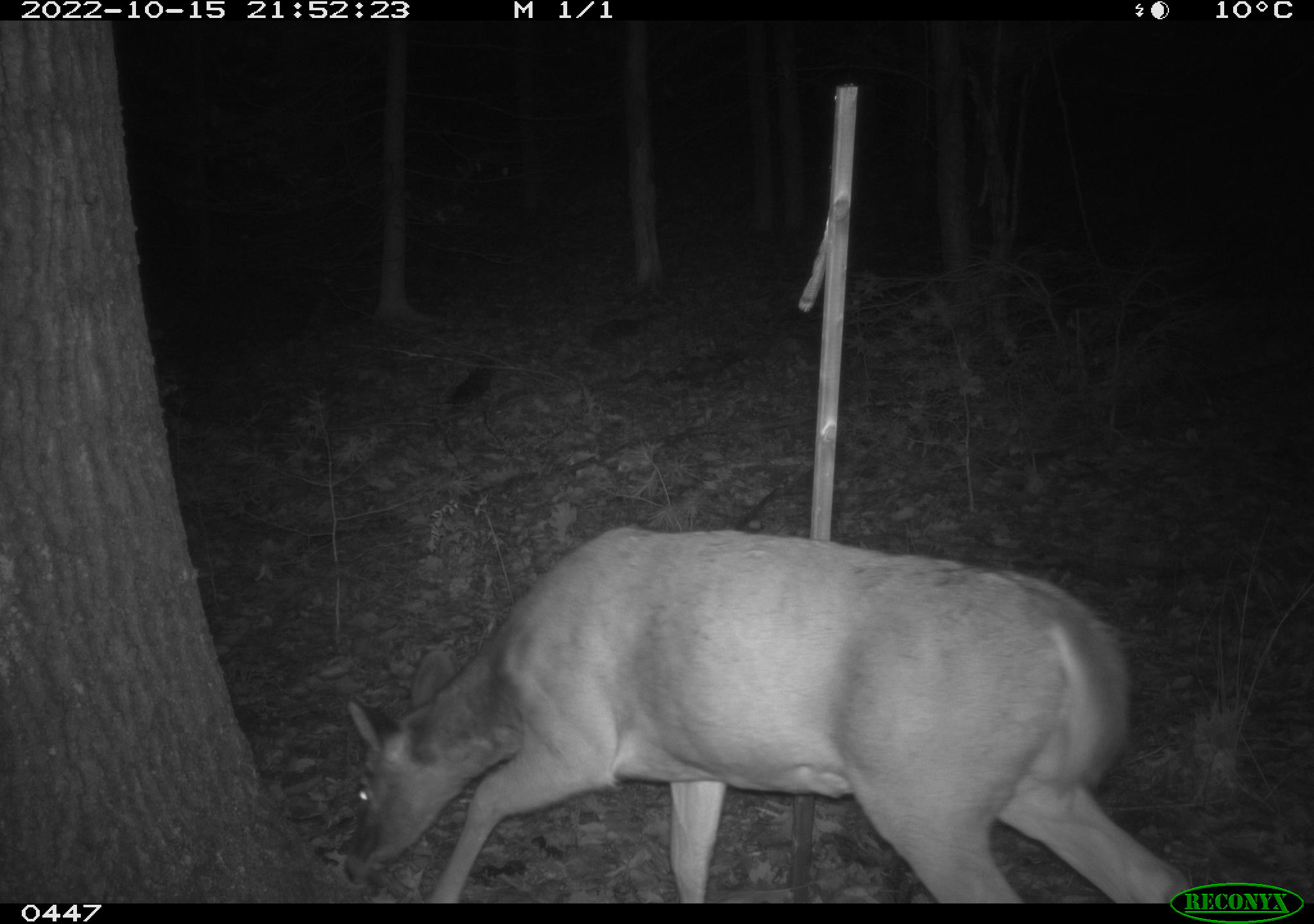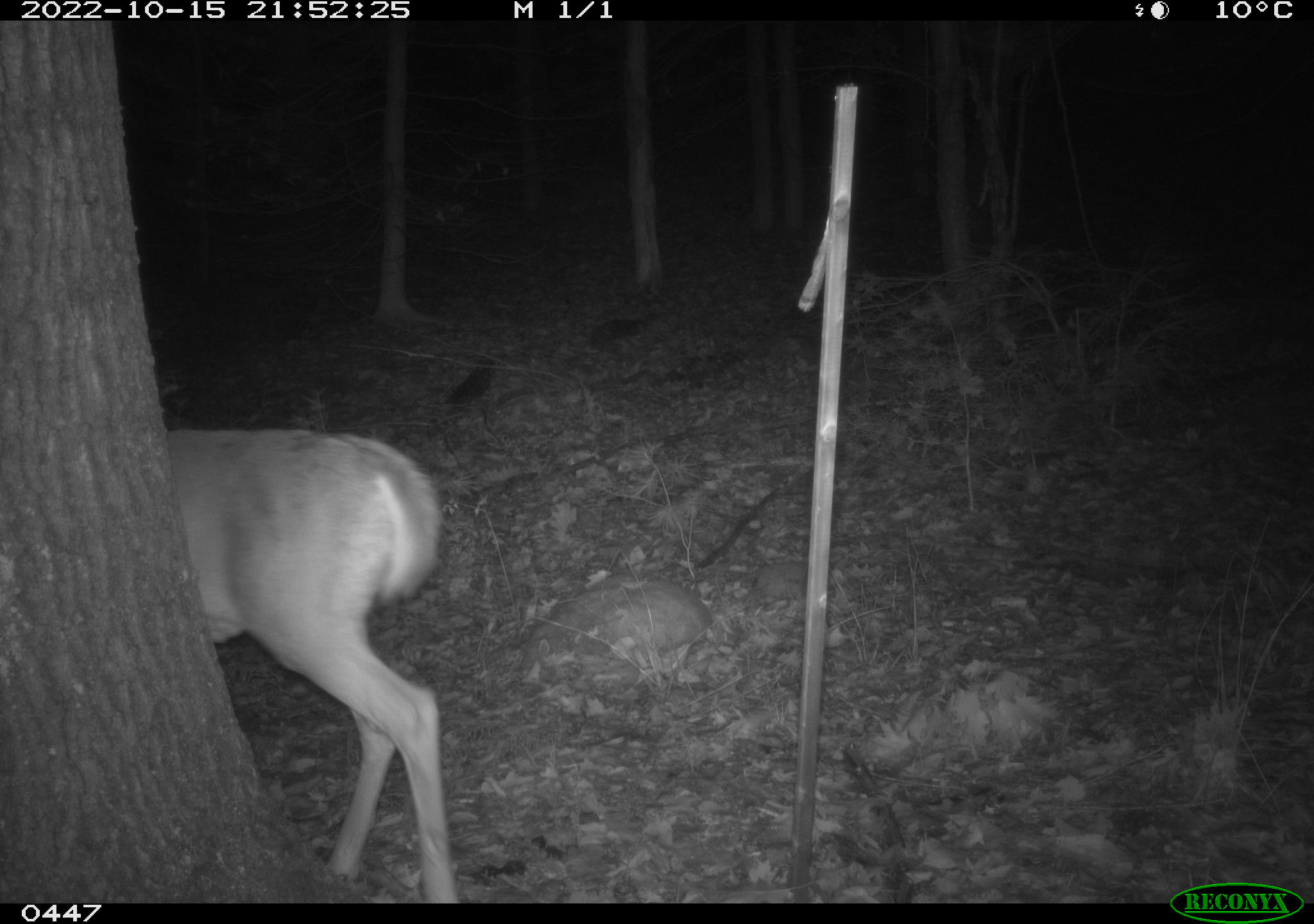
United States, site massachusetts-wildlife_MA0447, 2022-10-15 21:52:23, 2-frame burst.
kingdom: Animalia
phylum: Chordata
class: Mammalia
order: Artiodactyla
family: Cervidae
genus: Odocoileus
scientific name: Odocoileus virginianus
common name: white-tailed deer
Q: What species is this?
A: White-tailed deer (Odocoileus virginianus).